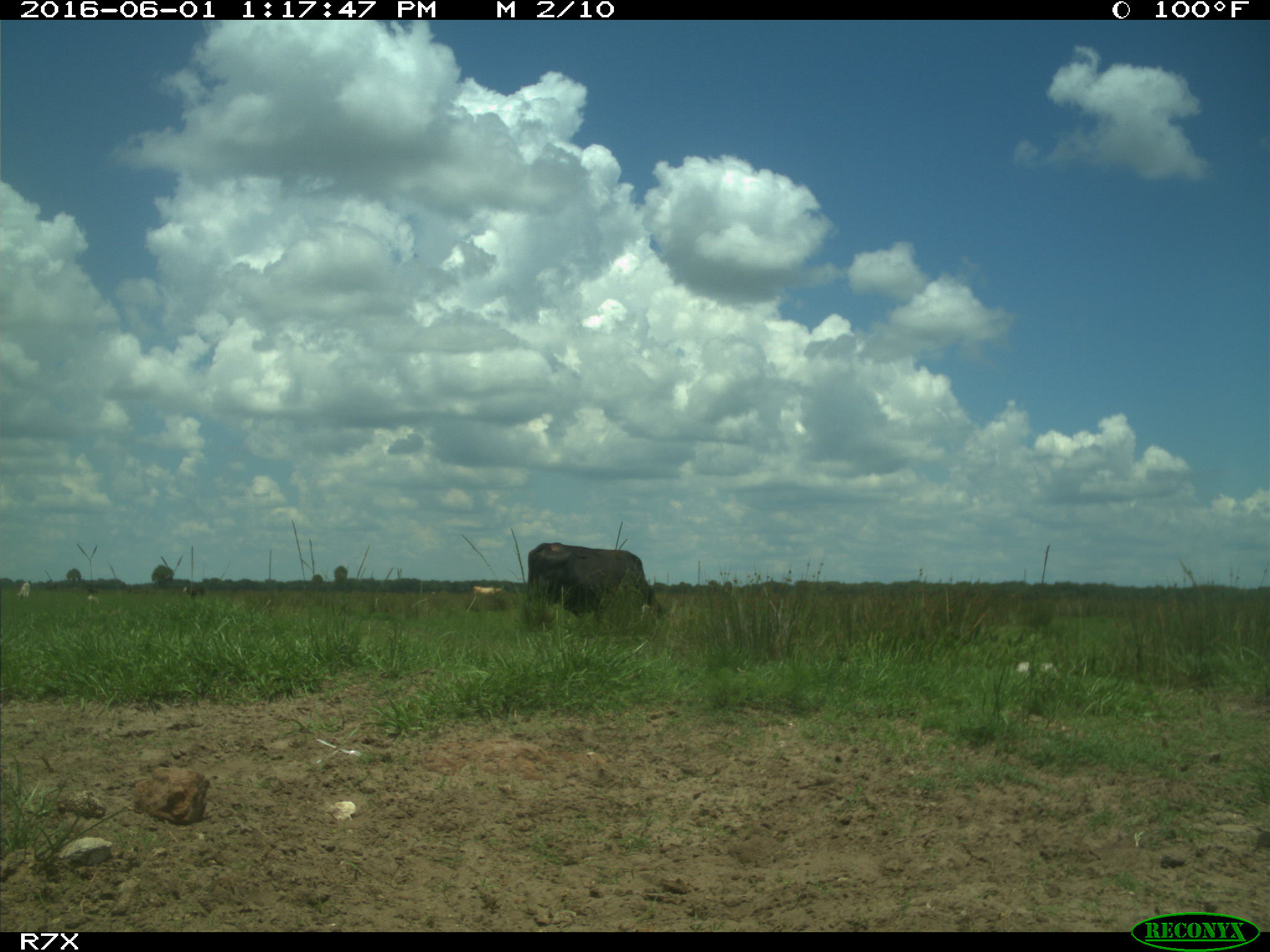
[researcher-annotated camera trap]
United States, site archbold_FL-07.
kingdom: Animalia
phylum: Chordata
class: Mammalia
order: Artiodactyla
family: Bovidae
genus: Bos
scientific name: Bos taurus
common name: domestic cow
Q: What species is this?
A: Bos taurus (domestic cow).